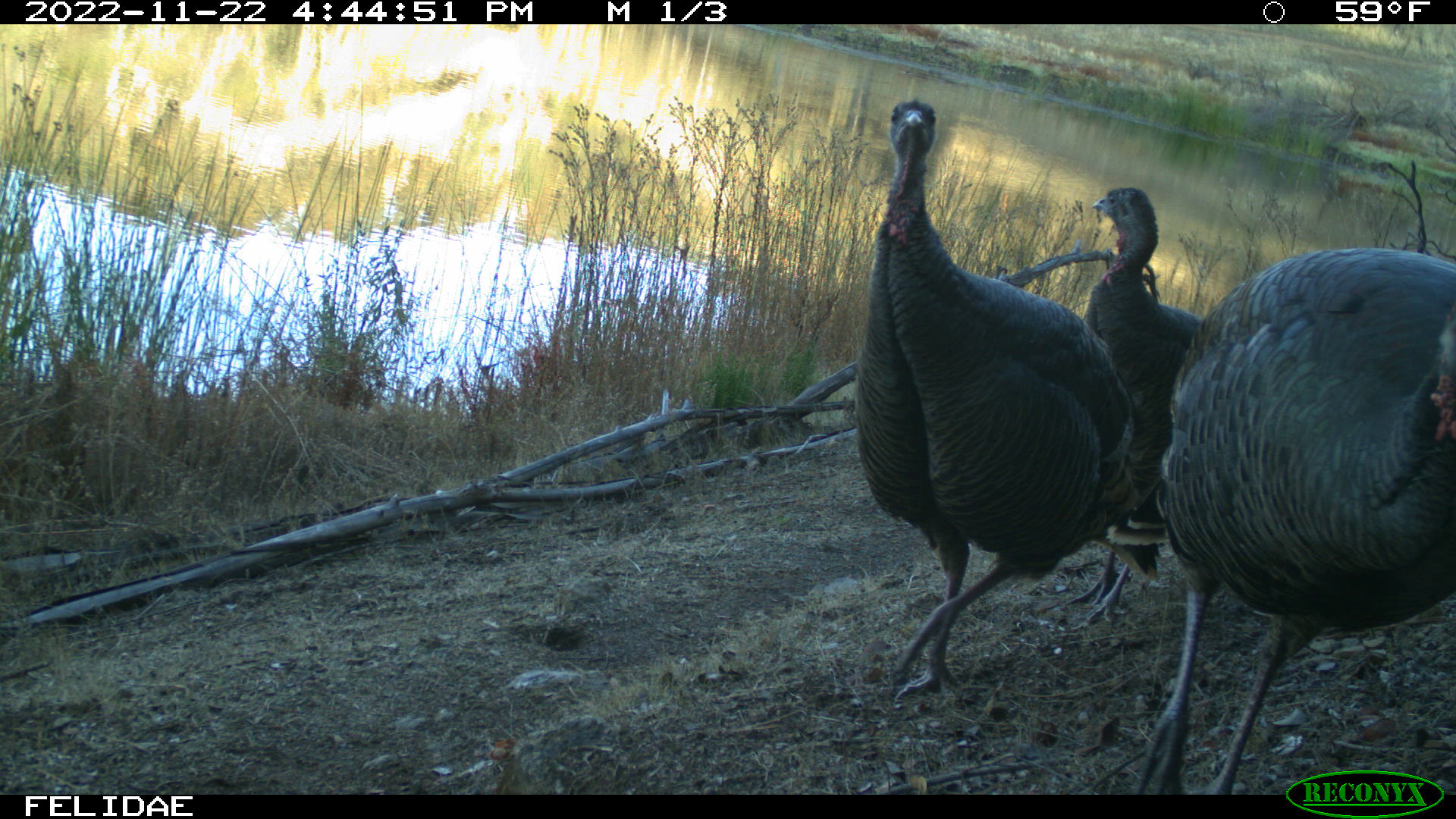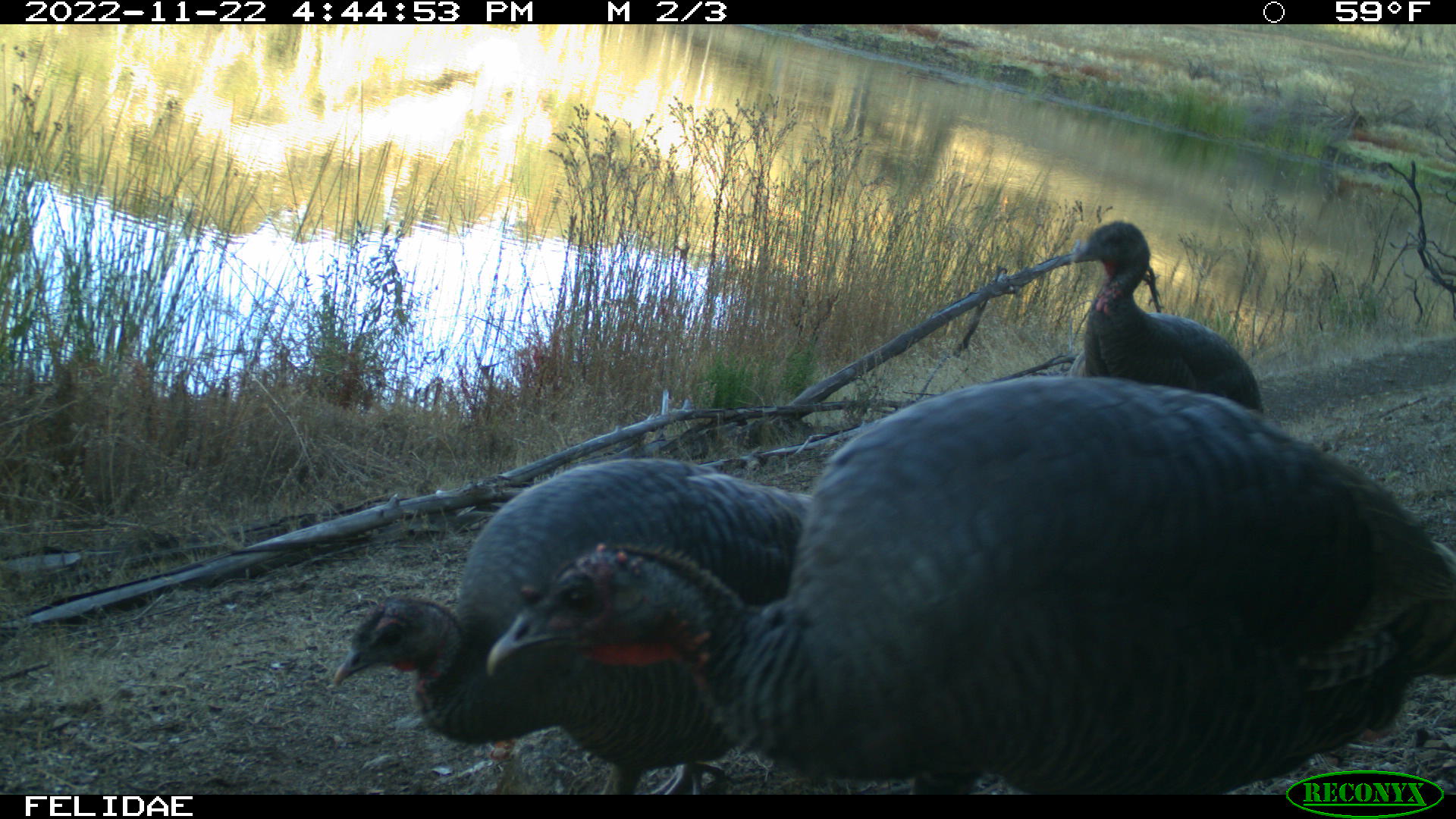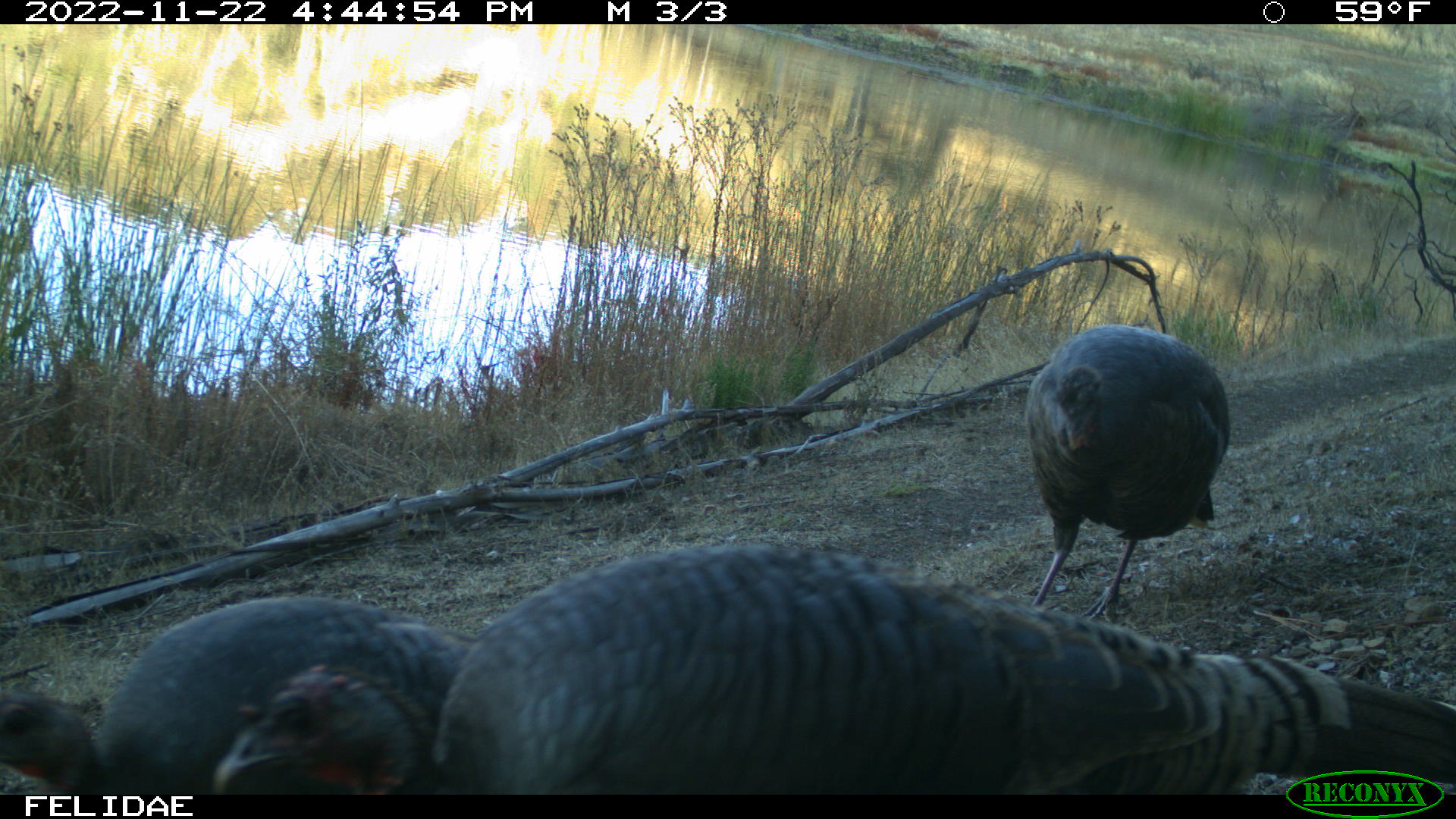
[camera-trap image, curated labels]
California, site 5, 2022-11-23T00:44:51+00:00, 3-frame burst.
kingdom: Animalia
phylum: Chordata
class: Aves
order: Galliformes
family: Phasianidae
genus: Meleagris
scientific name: Meleagris gallopavo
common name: turkey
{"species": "turkey (Meleagris gallopavo)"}